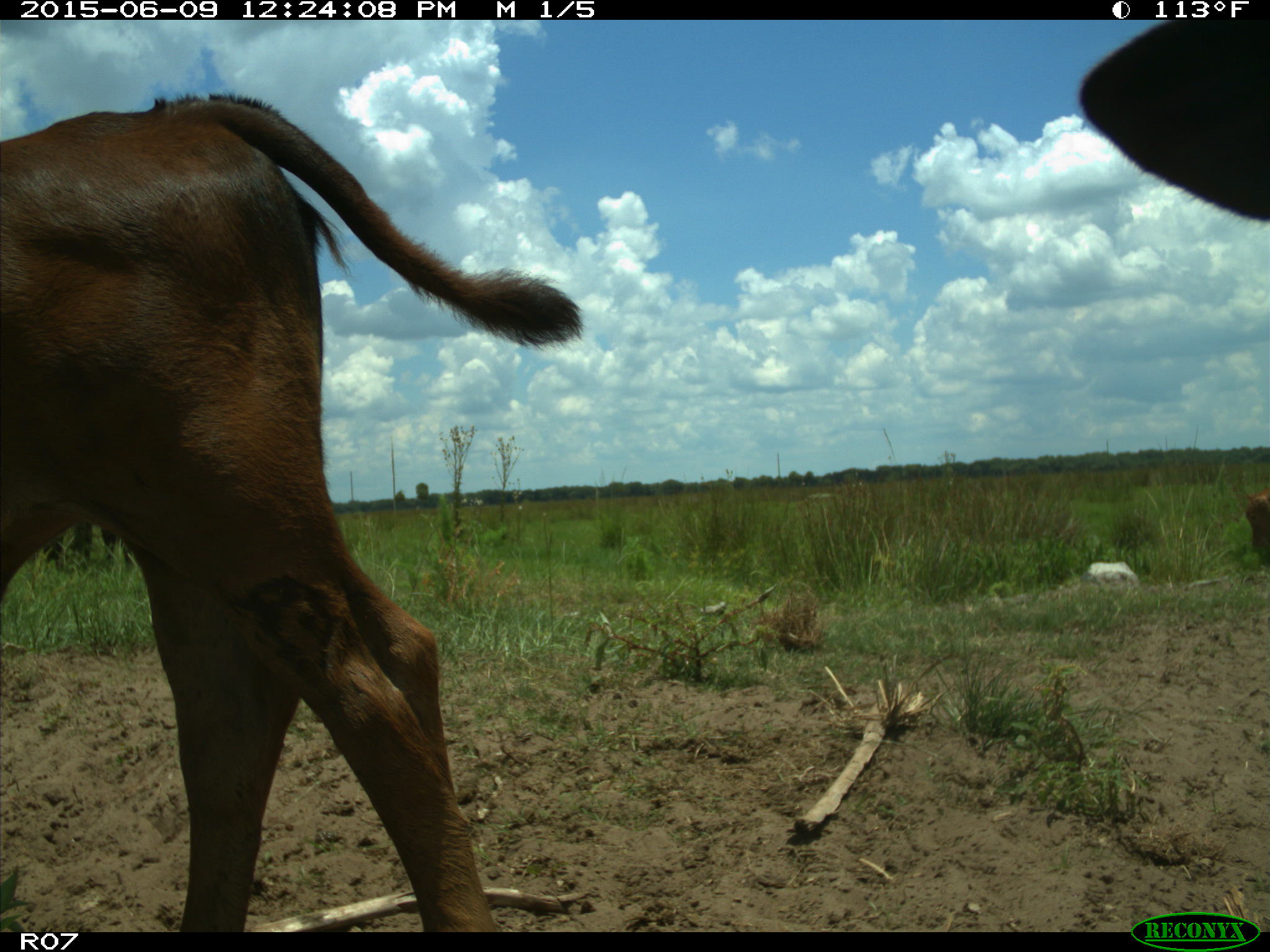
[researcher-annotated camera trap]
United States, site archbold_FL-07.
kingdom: Animalia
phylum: Chordata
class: Mammalia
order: Artiodactyla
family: Bovidae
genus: Bos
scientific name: Bos taurus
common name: domestic cow